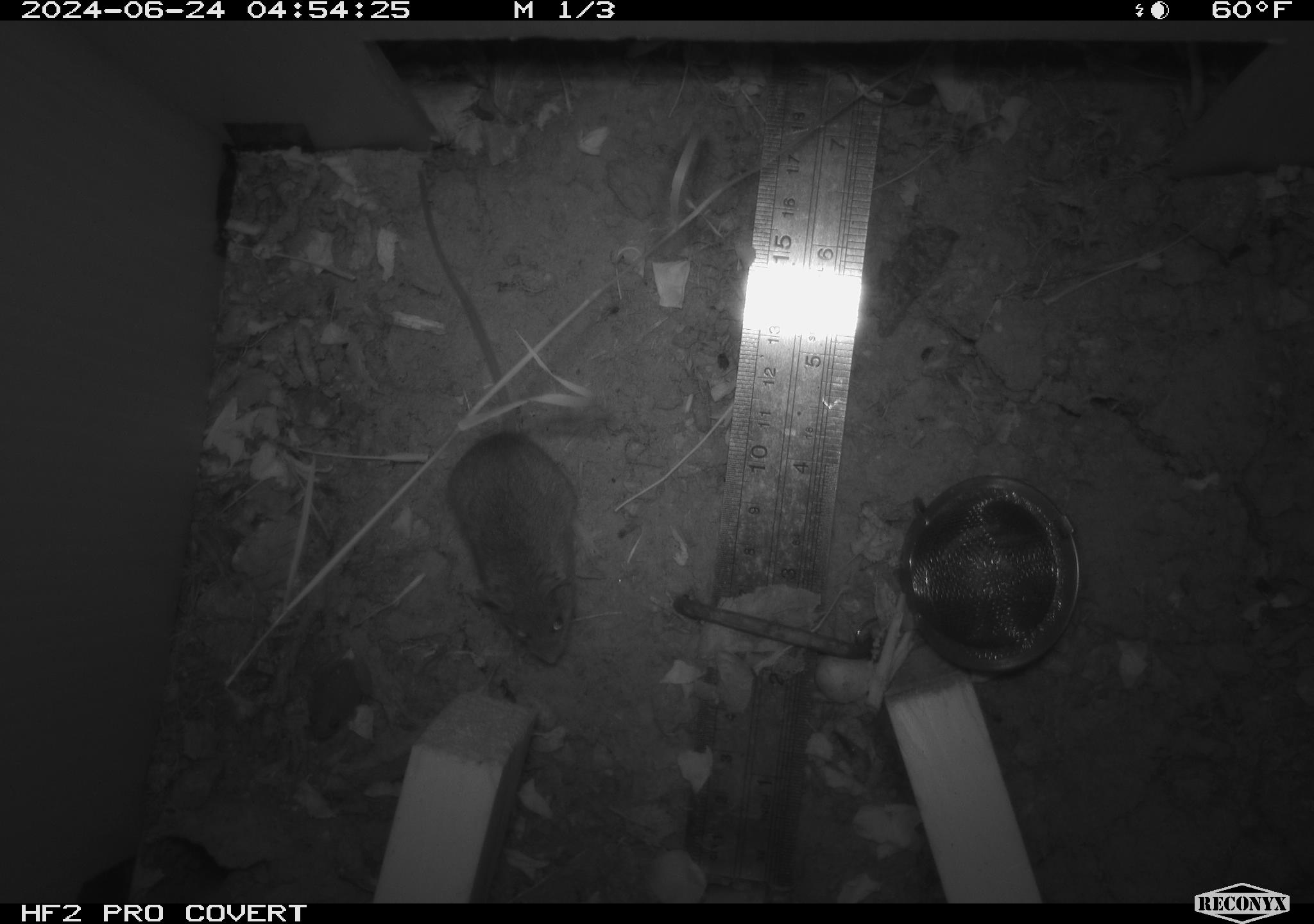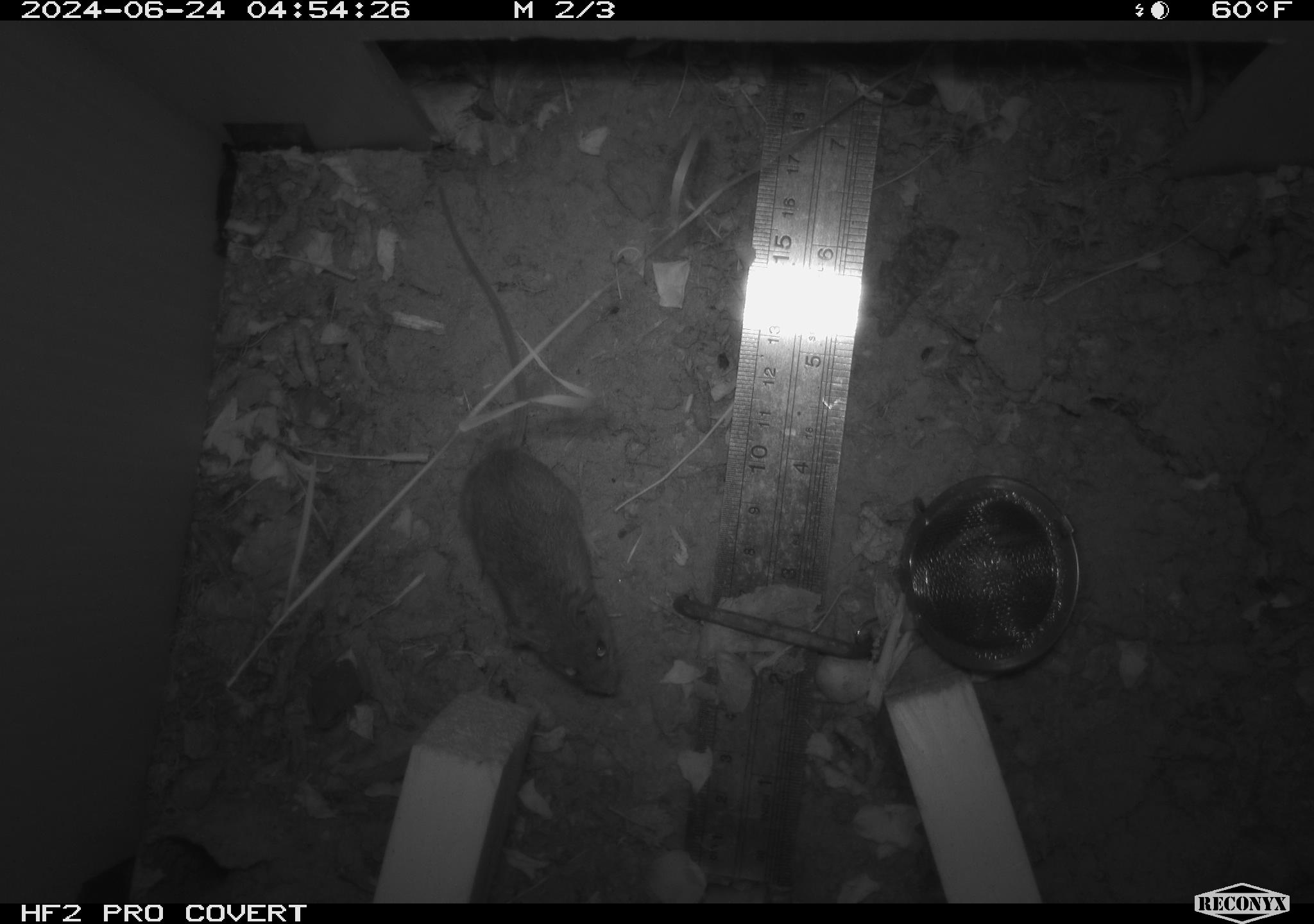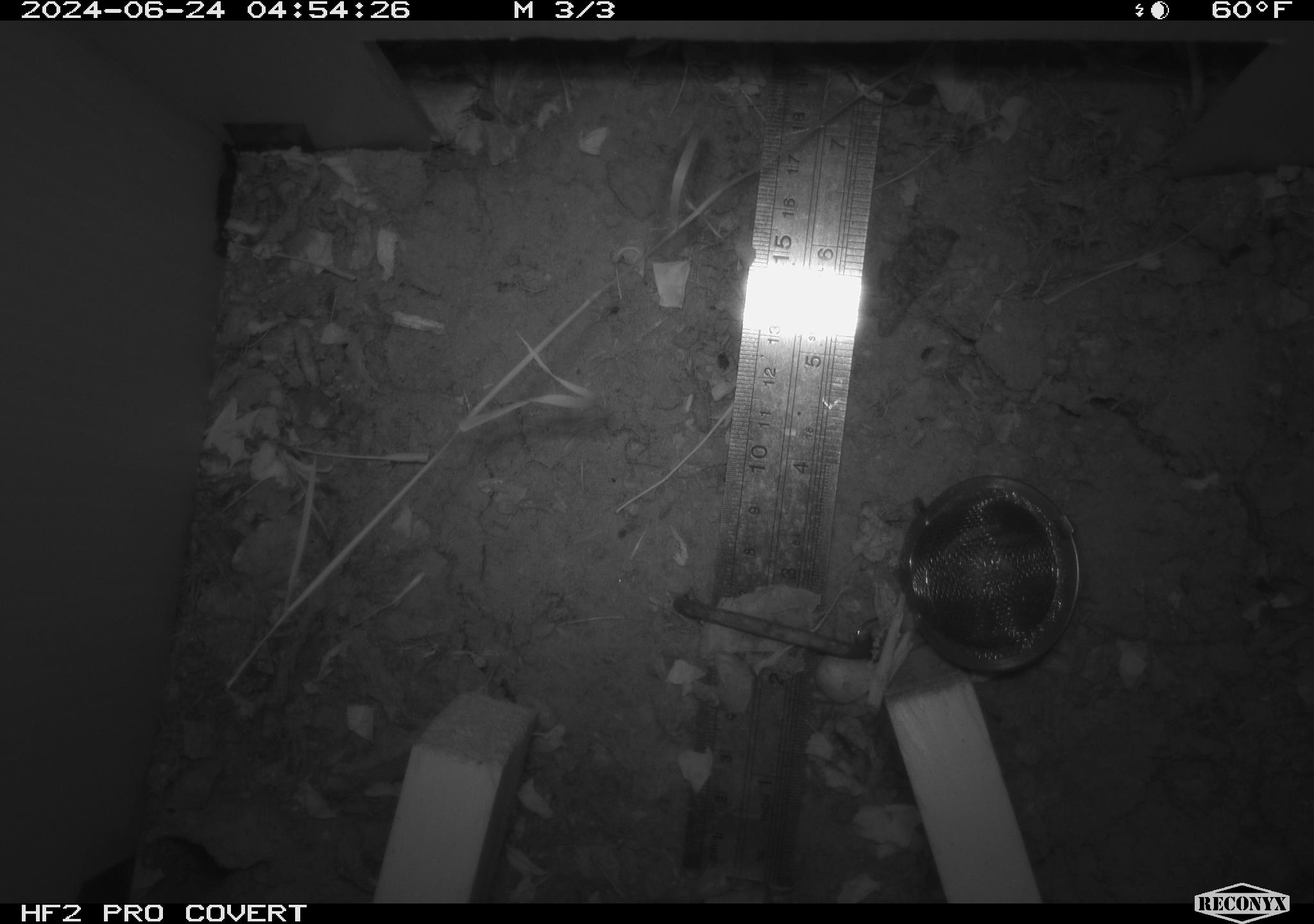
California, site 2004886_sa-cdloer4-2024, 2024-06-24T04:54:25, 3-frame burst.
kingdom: Animalia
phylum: Chordata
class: Mammalia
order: Rodentia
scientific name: Rodentia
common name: rodent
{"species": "rodent (Rodentia)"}